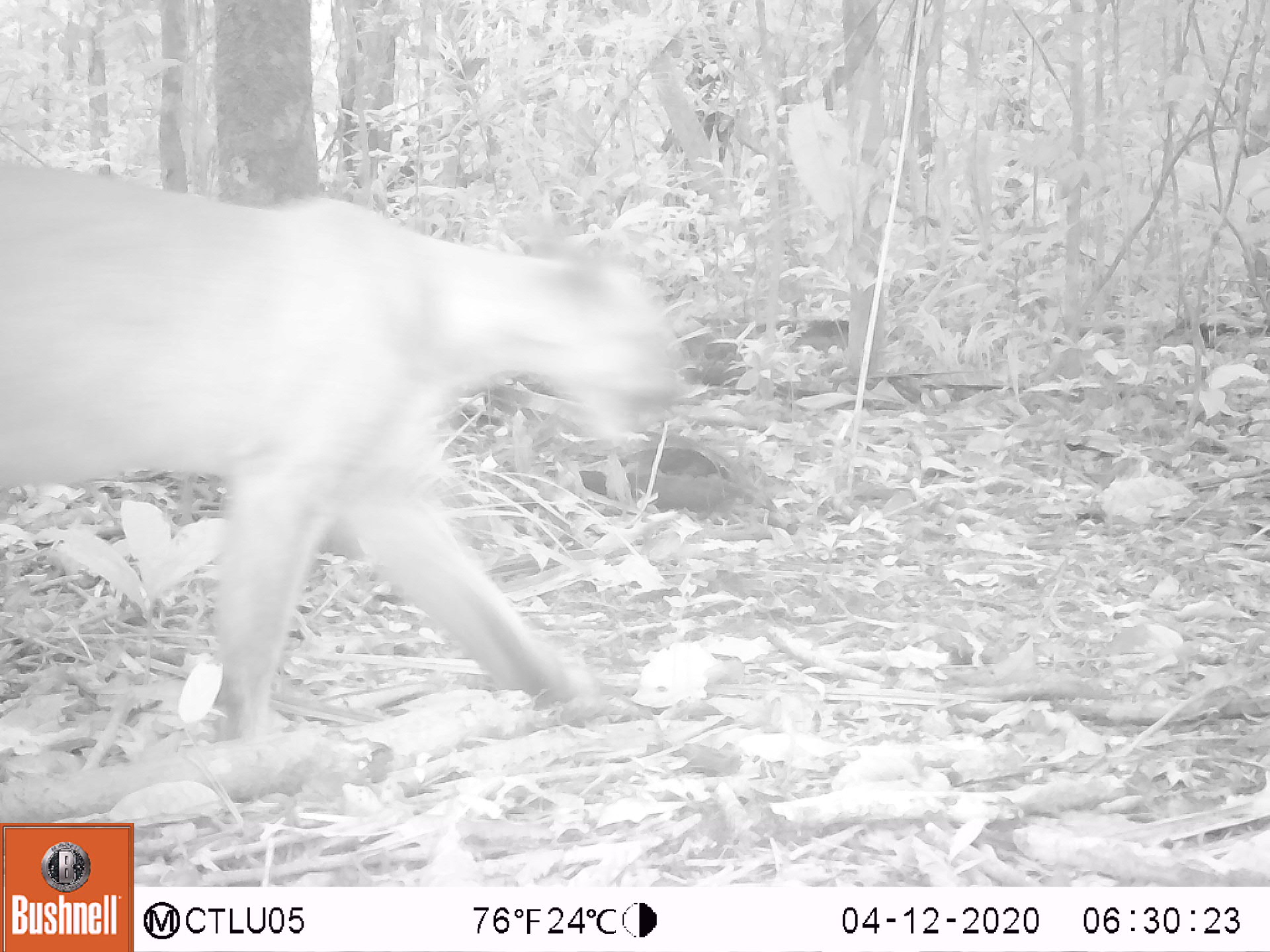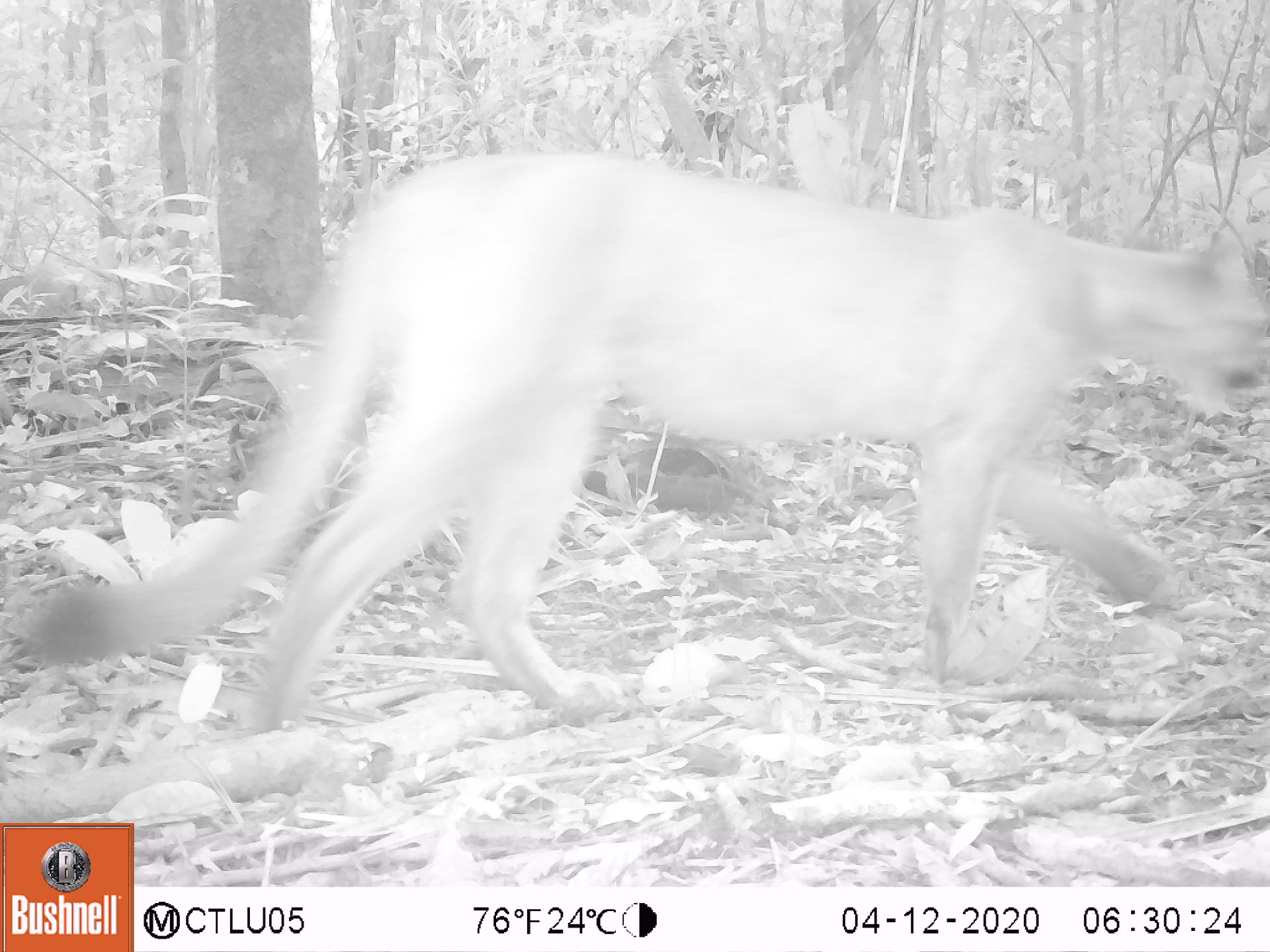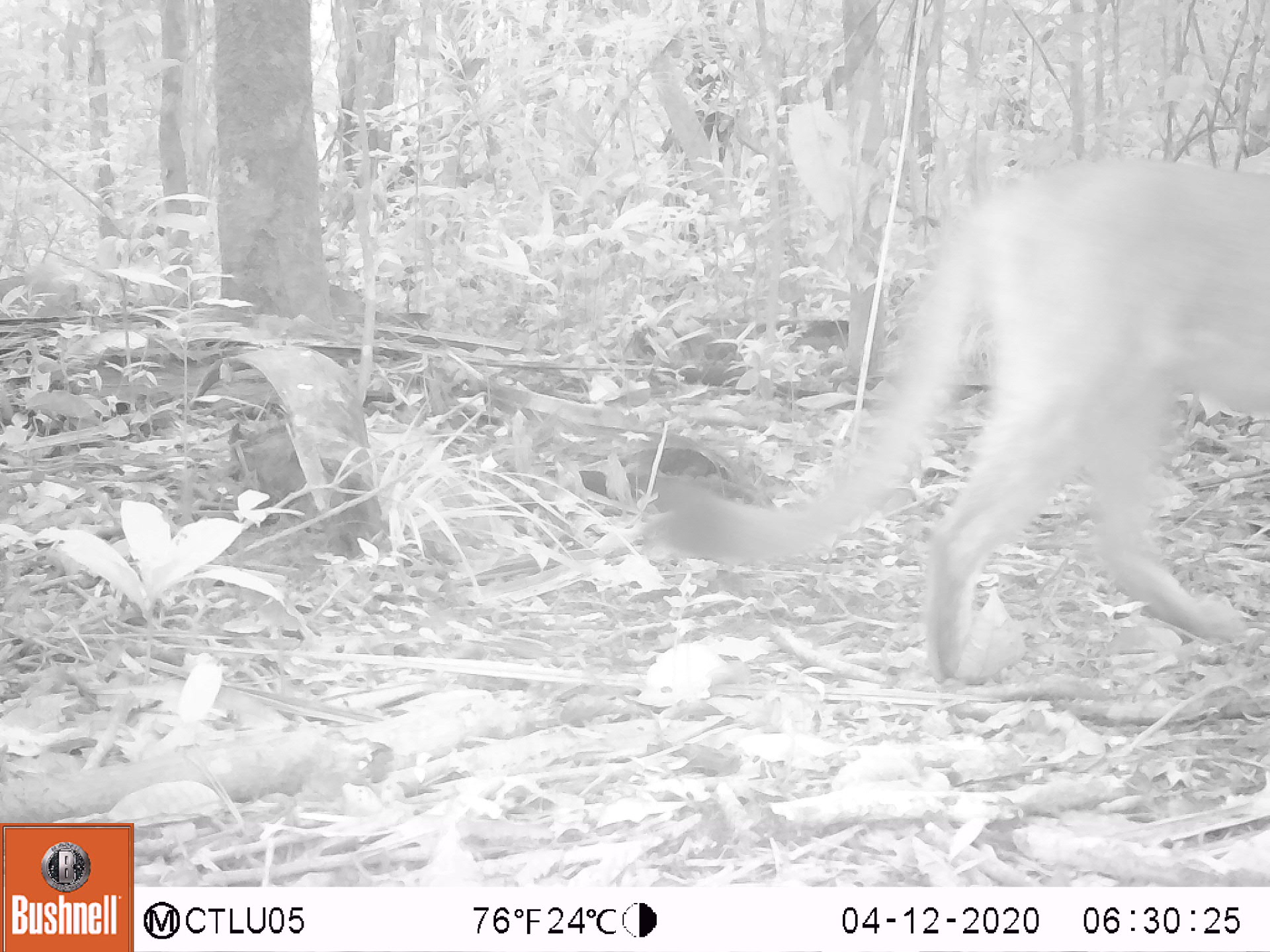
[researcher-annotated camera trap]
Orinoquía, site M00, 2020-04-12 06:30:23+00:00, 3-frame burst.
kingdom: Animalia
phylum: Chordata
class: Mammalia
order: Carnivora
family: Felidae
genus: Puma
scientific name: Puma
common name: puma